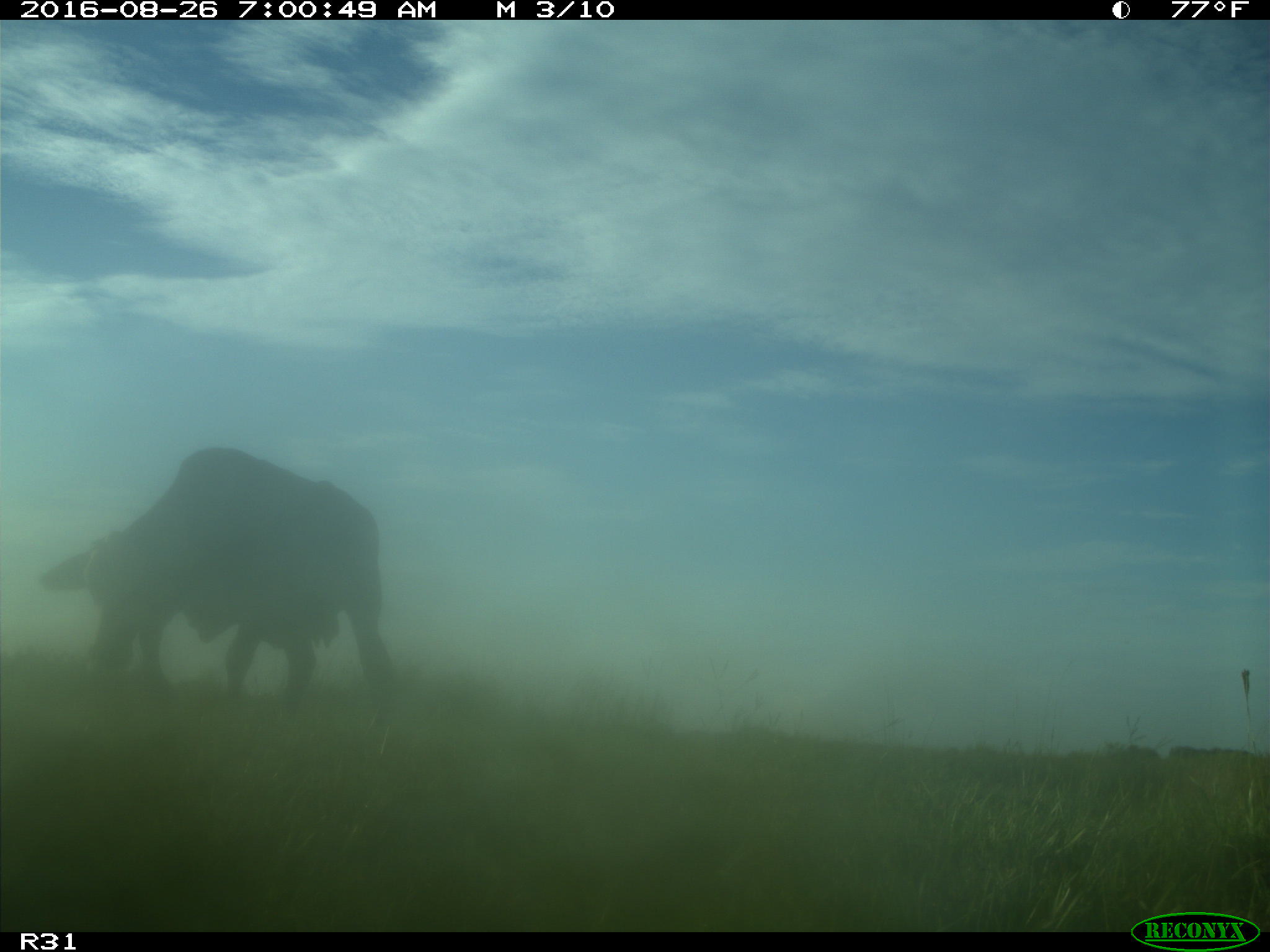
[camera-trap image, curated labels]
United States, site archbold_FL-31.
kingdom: Animalia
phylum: Chordata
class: Mammalia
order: Artiodactyla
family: Bovidae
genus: Bos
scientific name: Bos taurus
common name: domestic cow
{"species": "Bos taurus (domestic cow)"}